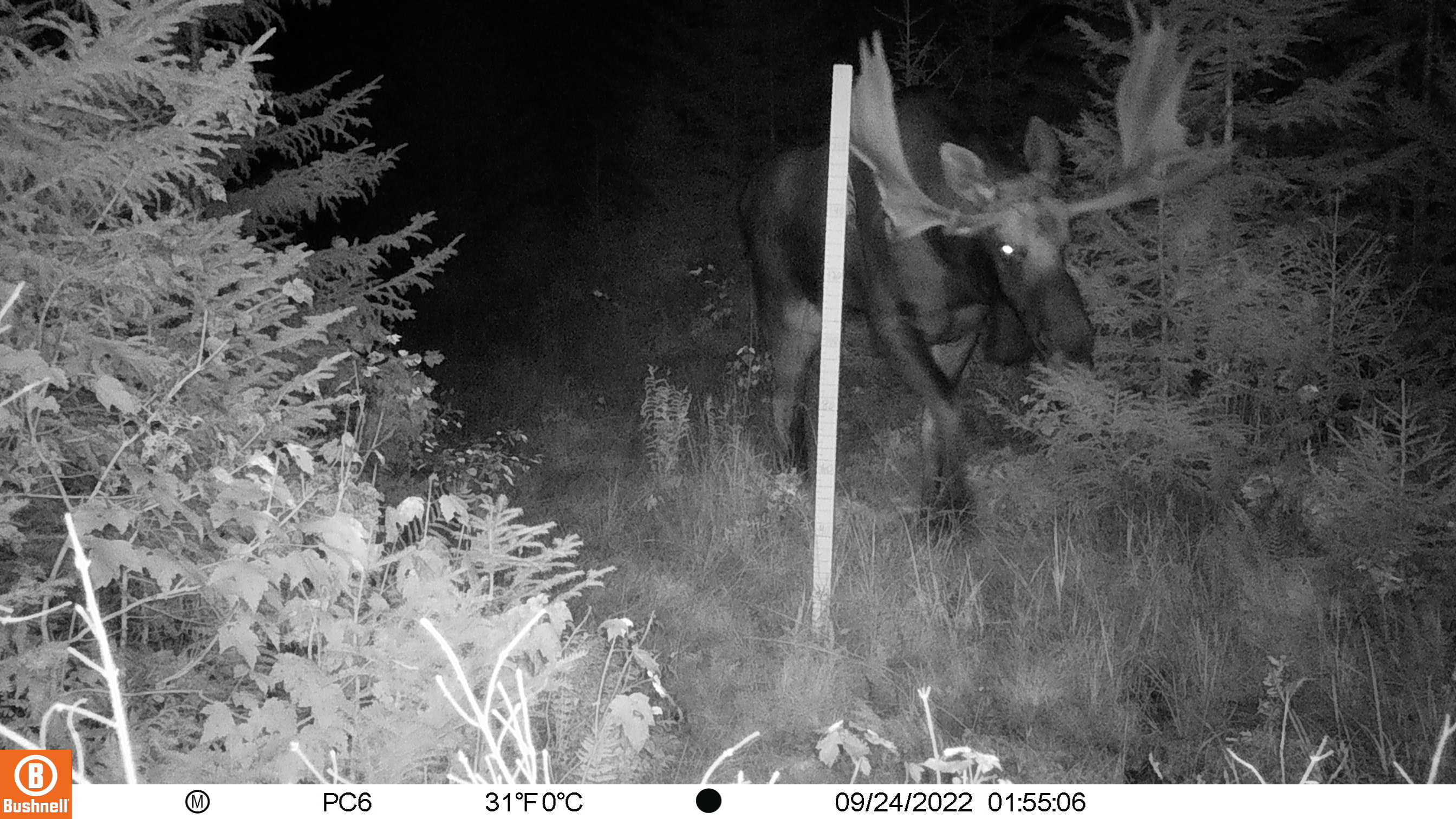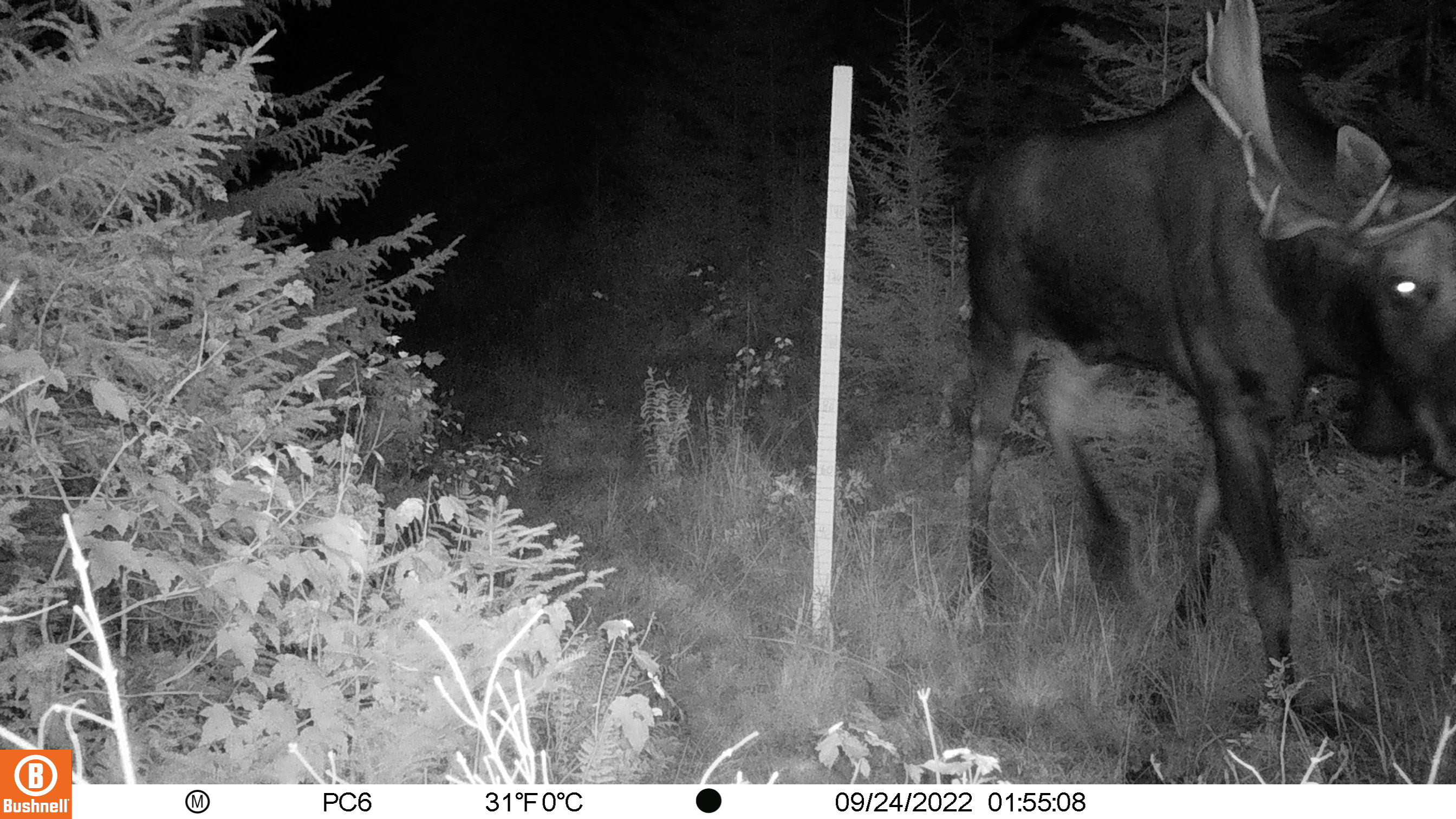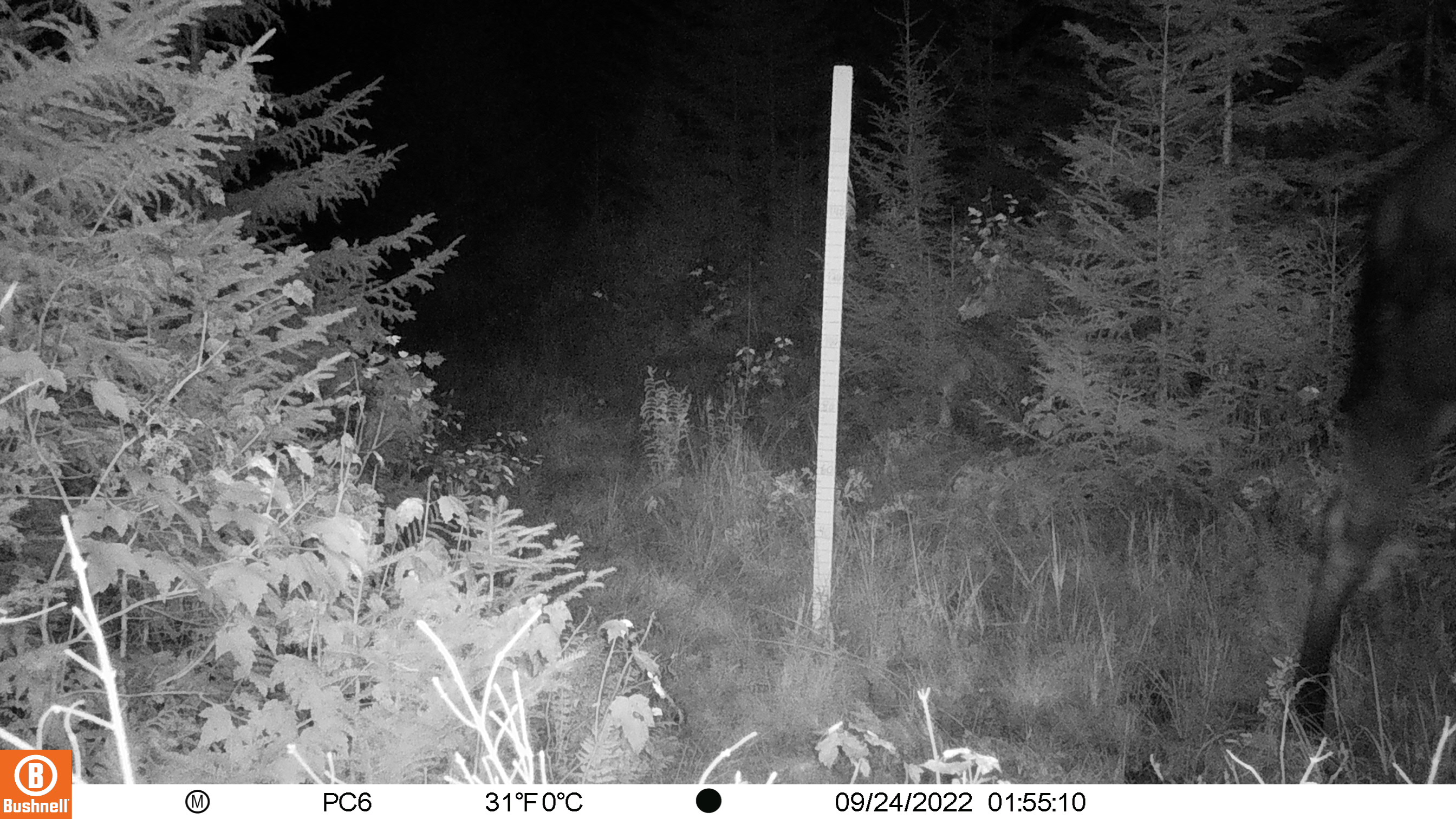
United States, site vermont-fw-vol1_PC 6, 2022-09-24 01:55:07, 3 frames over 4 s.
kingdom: Animalia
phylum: Chordata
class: Mammalia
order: Artiodactyla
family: Cervidae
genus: Alces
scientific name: Alces alces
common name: moose